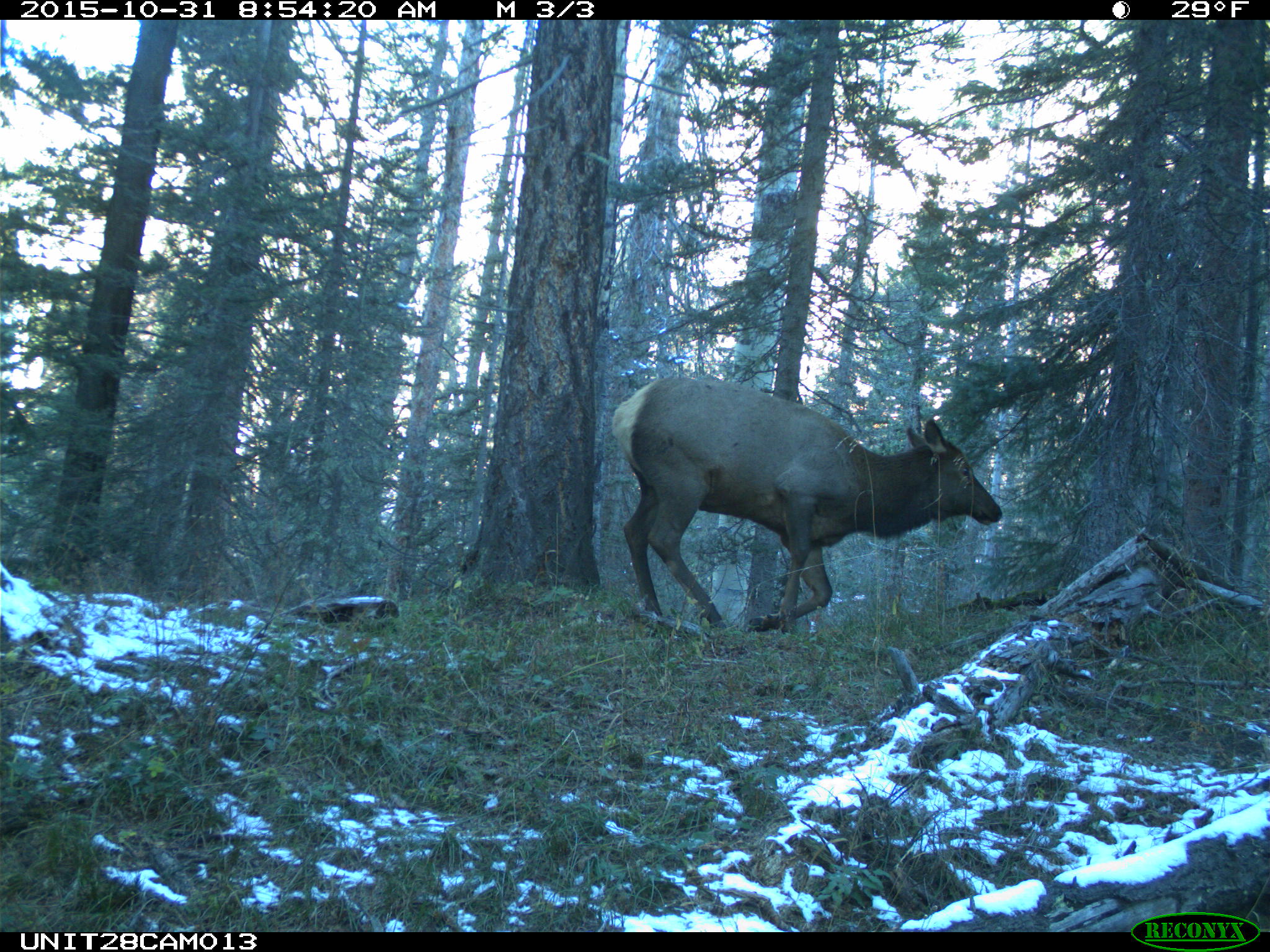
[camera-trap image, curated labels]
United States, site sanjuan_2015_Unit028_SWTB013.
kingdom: Animalia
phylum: Chordata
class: Mammalia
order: Artiodactyla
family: Cervidae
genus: Cervus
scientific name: Cervus elaphus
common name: red deer